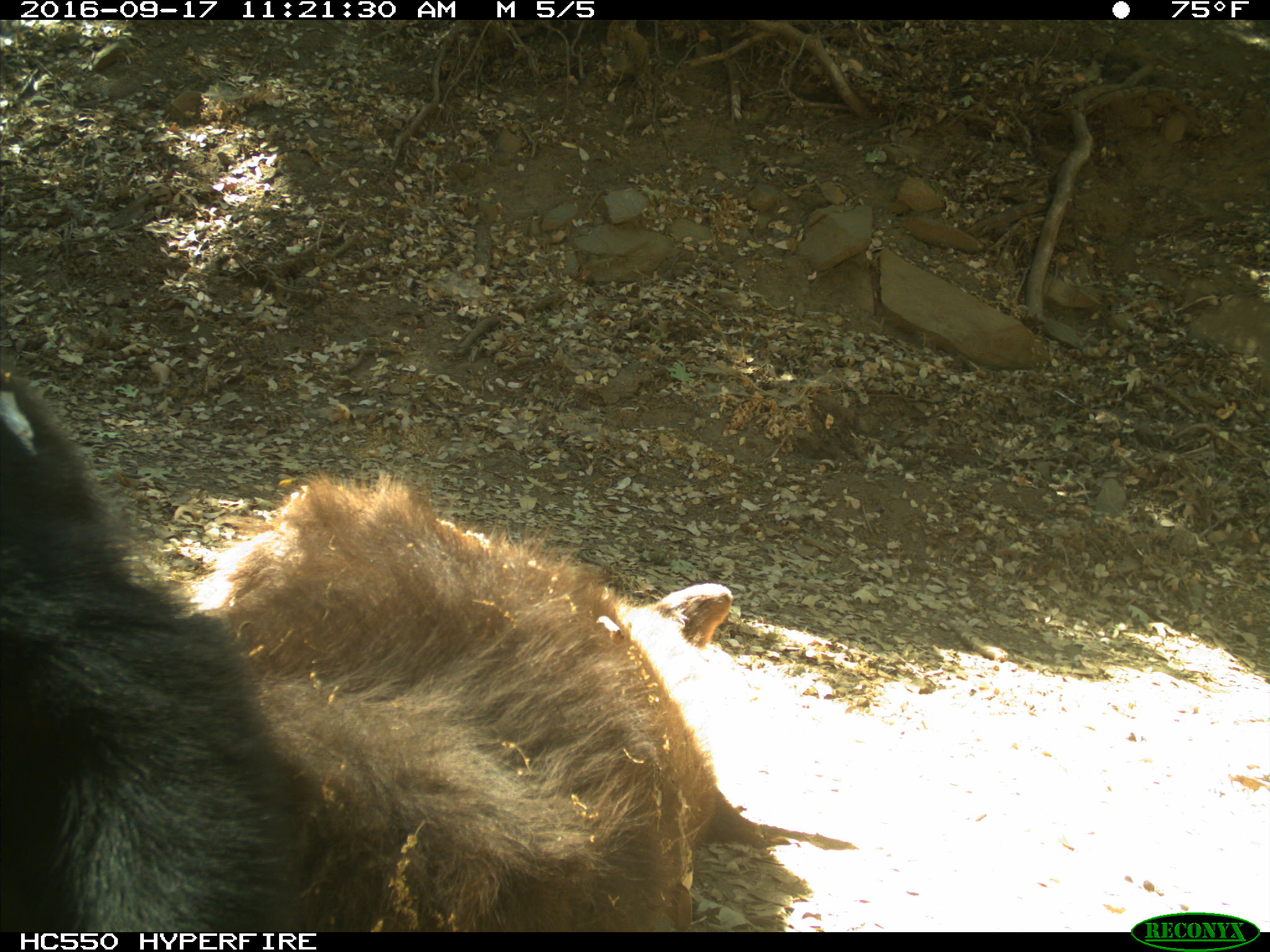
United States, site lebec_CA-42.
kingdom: Animalia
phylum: Chordata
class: Mammalia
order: Carnivora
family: Ursidae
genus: Ursus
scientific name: Ursus americanus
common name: american black bear